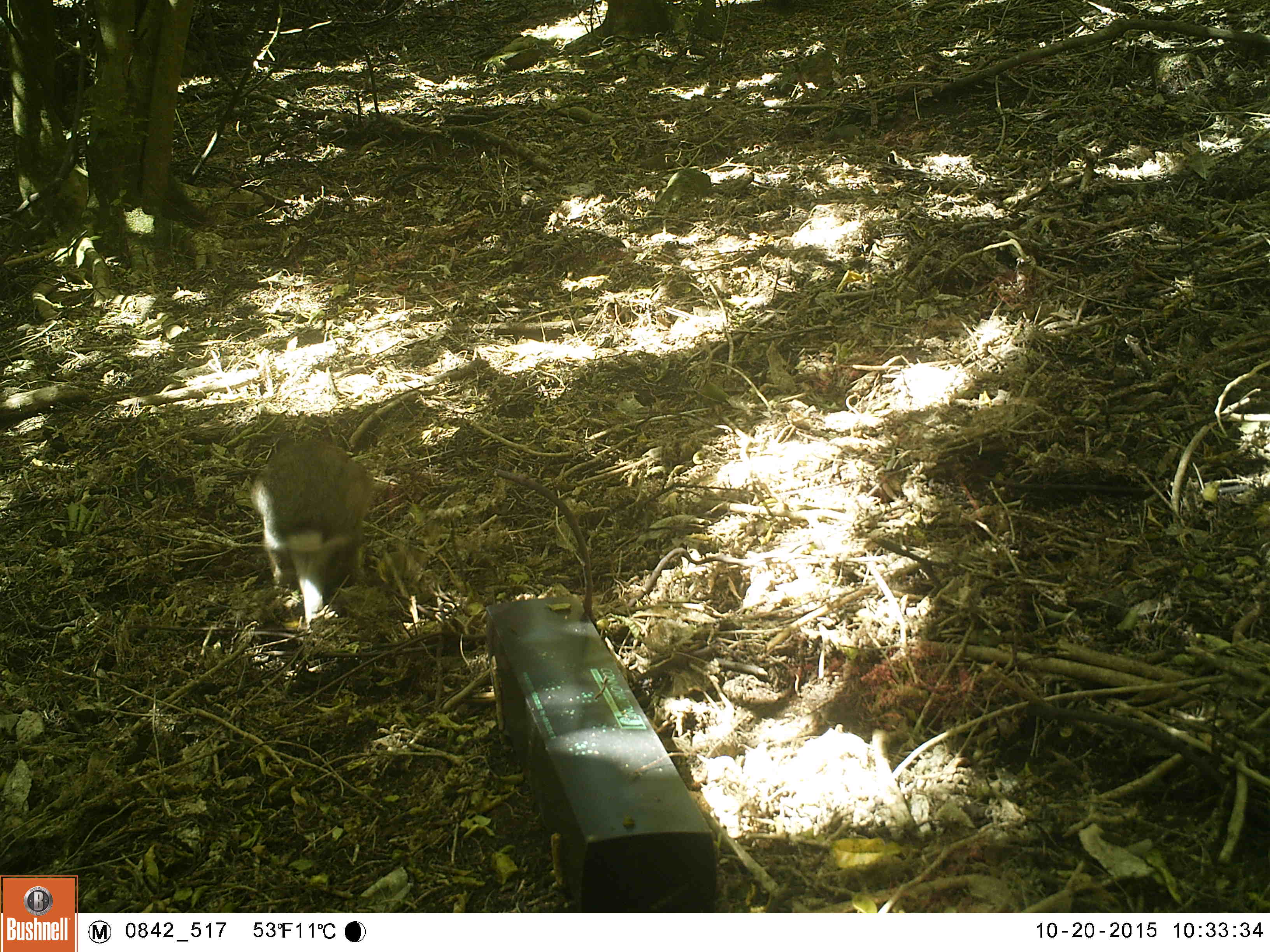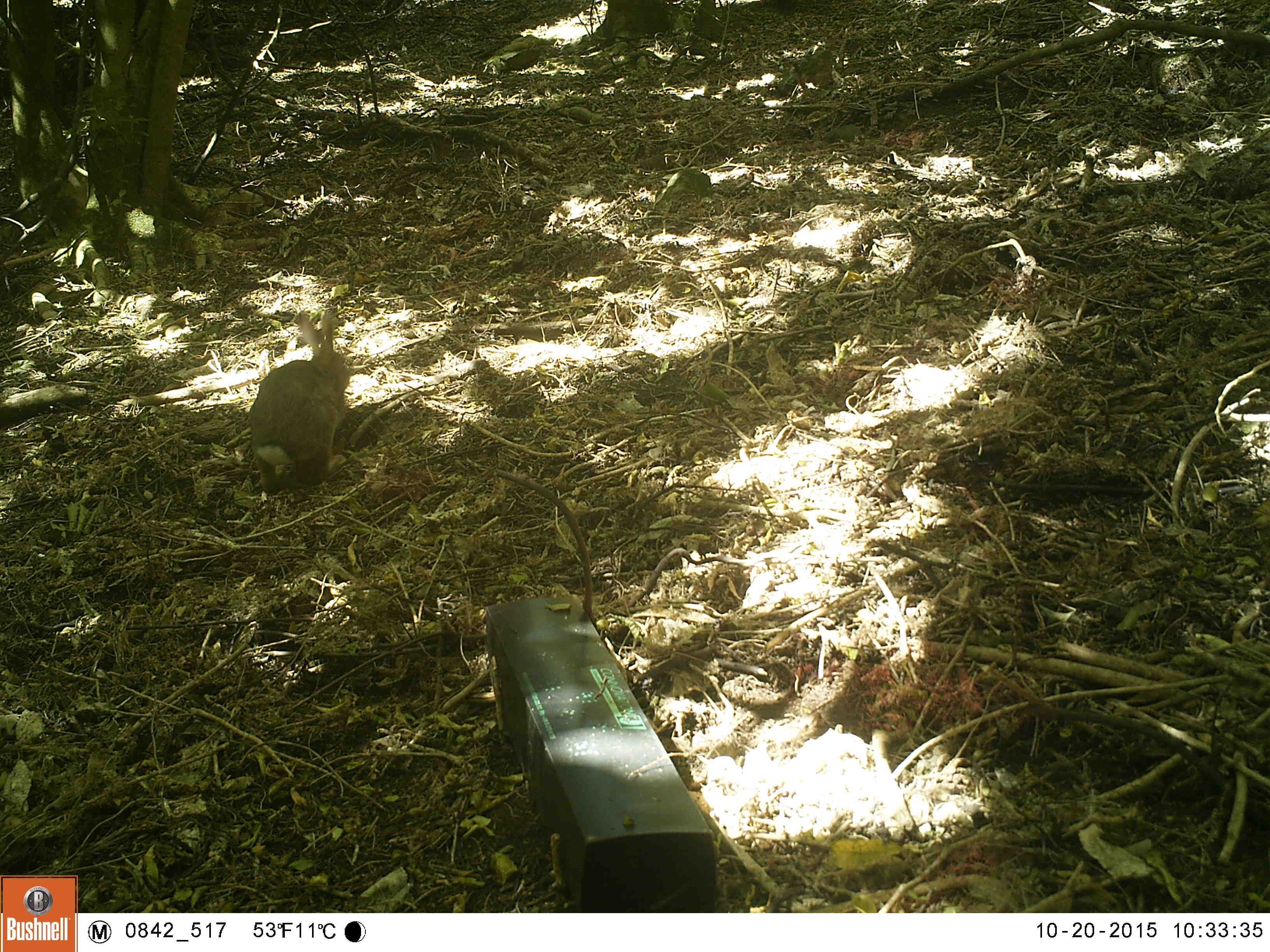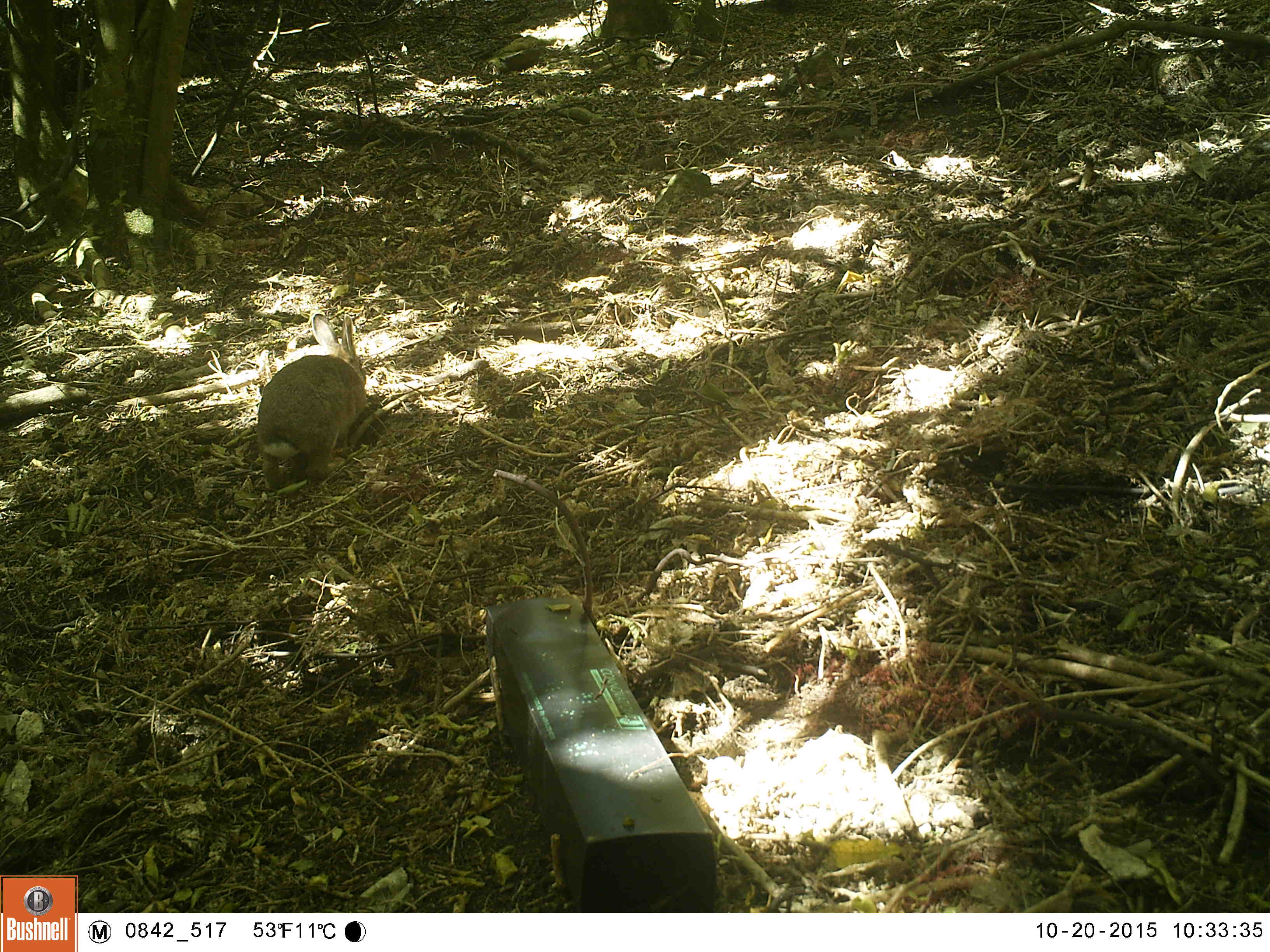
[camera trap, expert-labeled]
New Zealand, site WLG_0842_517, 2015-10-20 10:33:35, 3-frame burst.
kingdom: Animalia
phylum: Chordata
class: Mammalia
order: Lagomorpha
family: Leporidae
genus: Oryctolagus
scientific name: Oryctolagus cuniculus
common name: european rabbit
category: rabbit